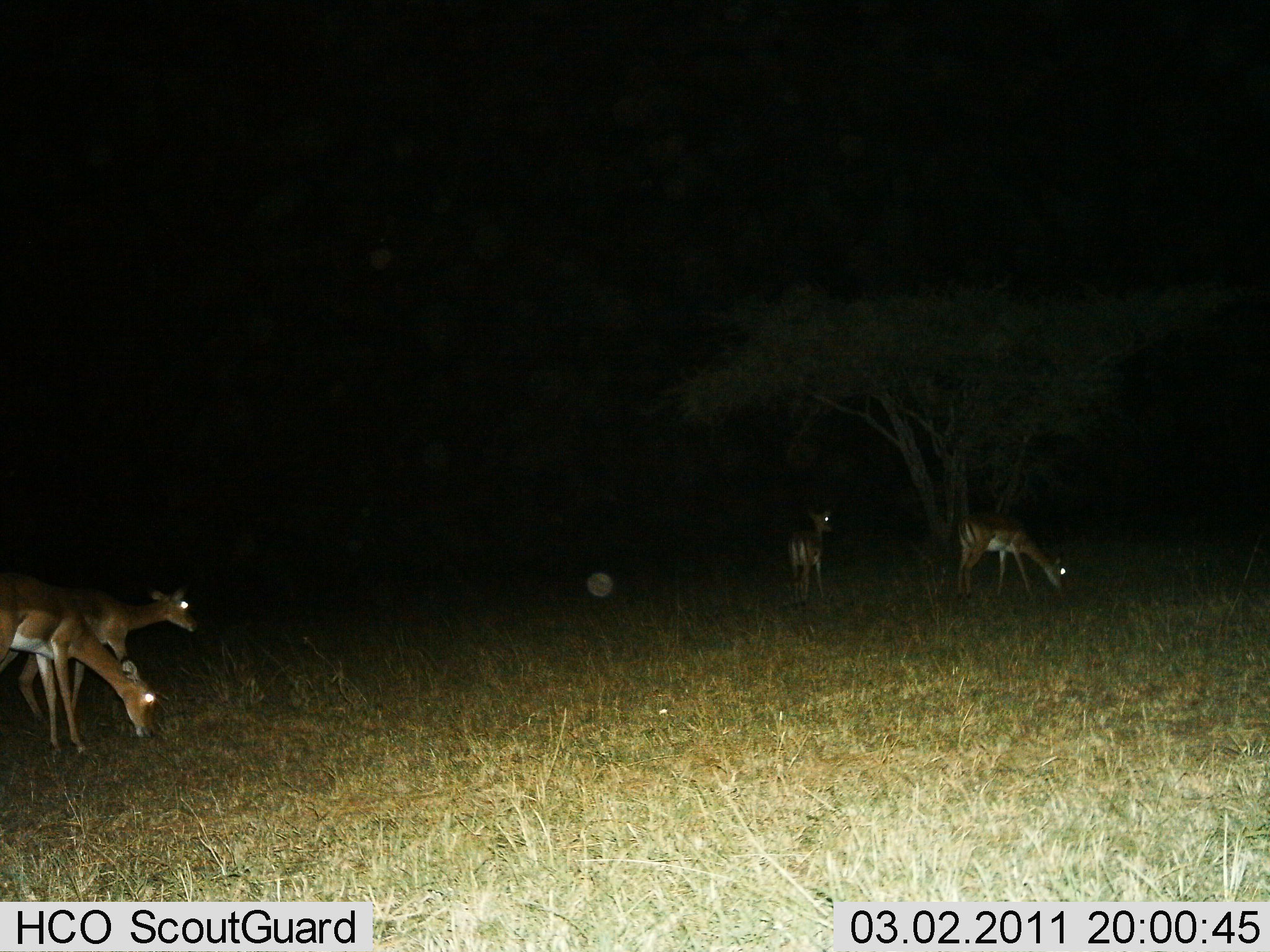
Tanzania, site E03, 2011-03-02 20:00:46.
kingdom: Animalia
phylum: Chordata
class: Mammalia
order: Artiodactyla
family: Bovidae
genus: Aepyceros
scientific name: Aepyceros melampus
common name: impala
Impala (Aepyceros melampus), count 4. Behavior (volunteer vote fractions): standing 67%, resting 0%, moving 11%, interacting 0%. Young present (vote fraction): 0%. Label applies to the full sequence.